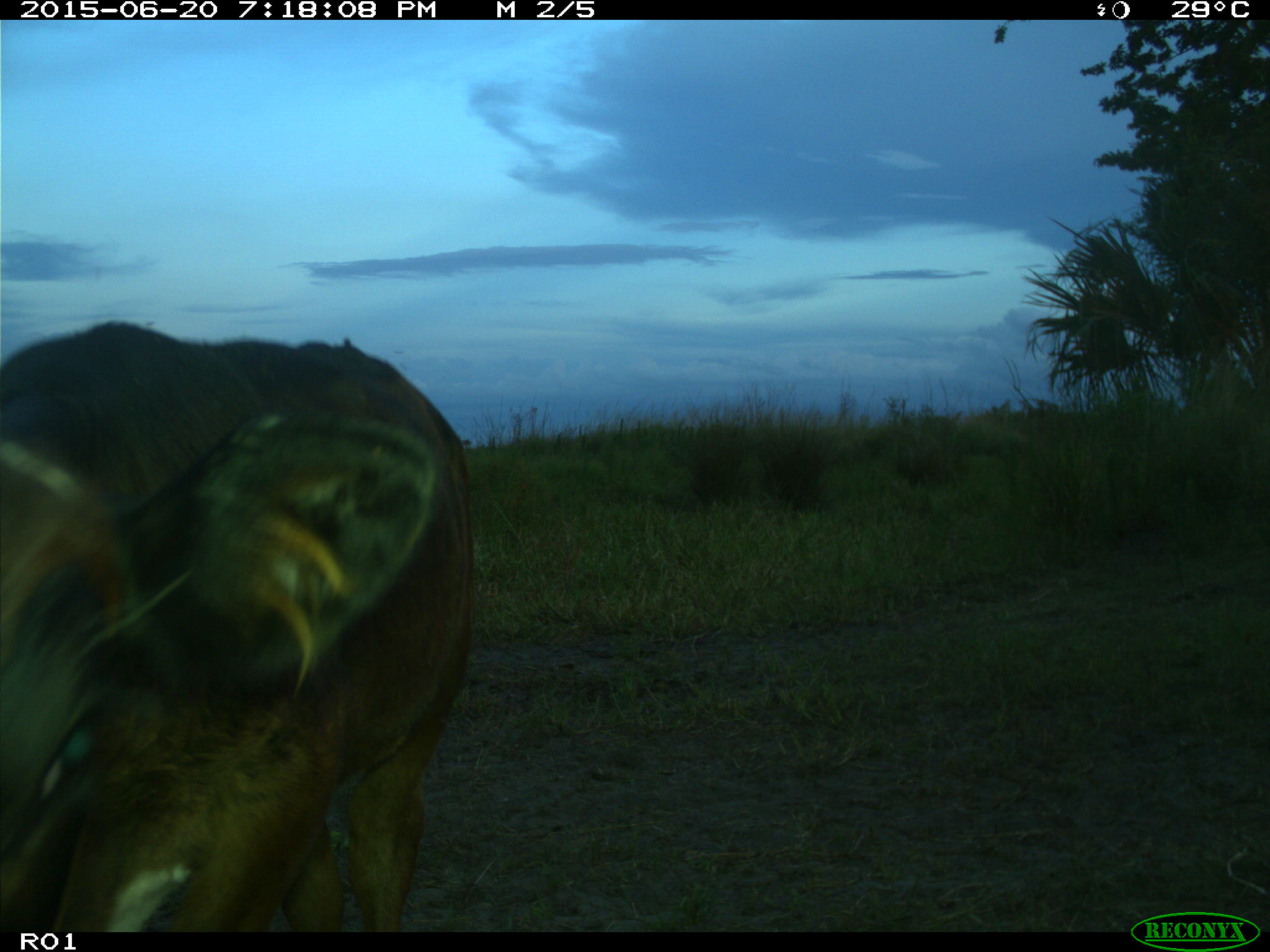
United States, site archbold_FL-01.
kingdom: Animalia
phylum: Chordata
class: Mammalia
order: Artiodactyla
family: Bovidae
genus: Bos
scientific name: Bos taurus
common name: domestic cow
Bos taurus (domestic cow).